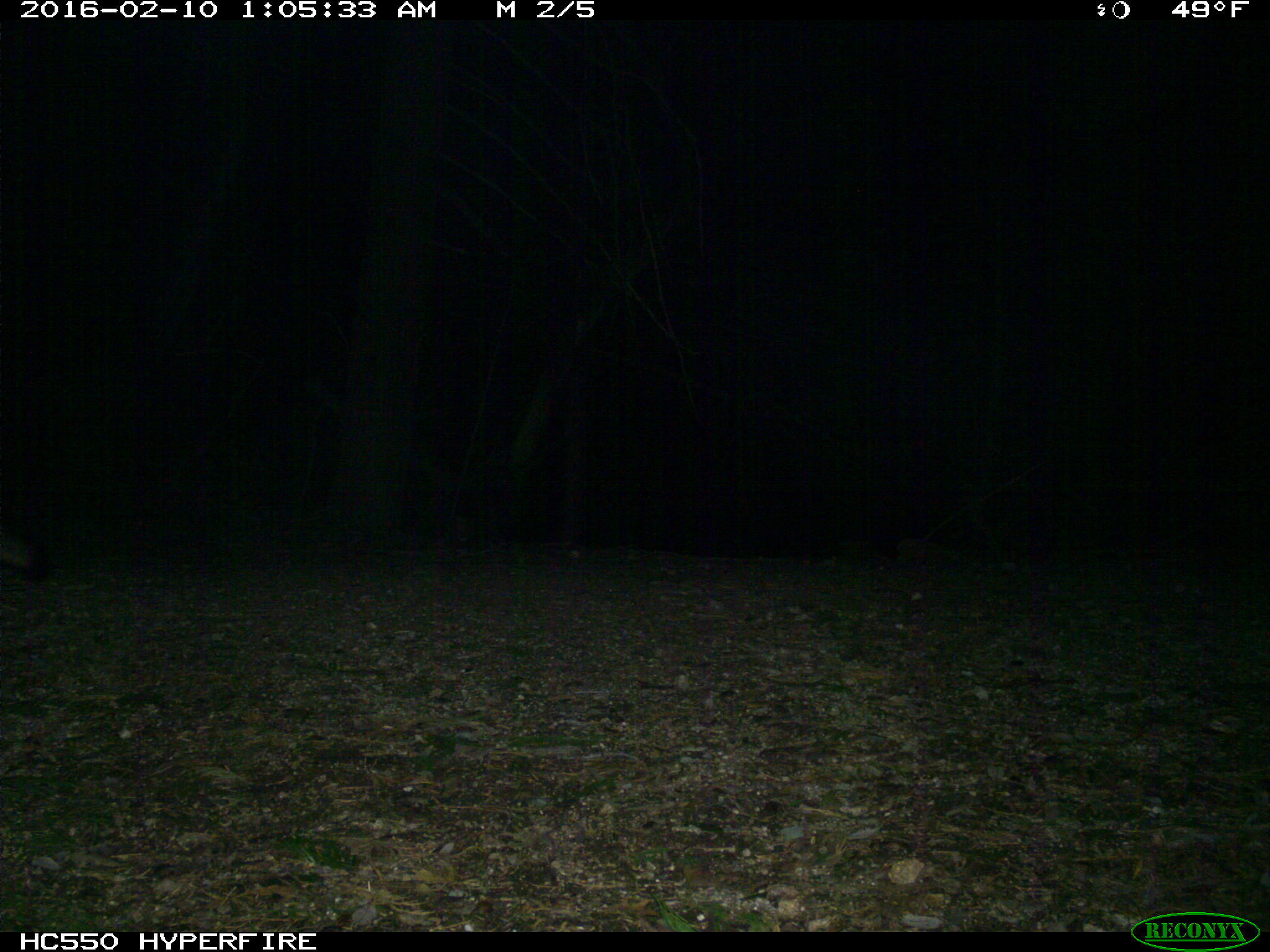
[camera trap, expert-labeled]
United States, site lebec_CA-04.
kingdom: Animalia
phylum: Chordata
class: Mammalia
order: Carnivora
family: Canidae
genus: Urocyon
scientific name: Urocyon cinereoargenteus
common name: gray fox